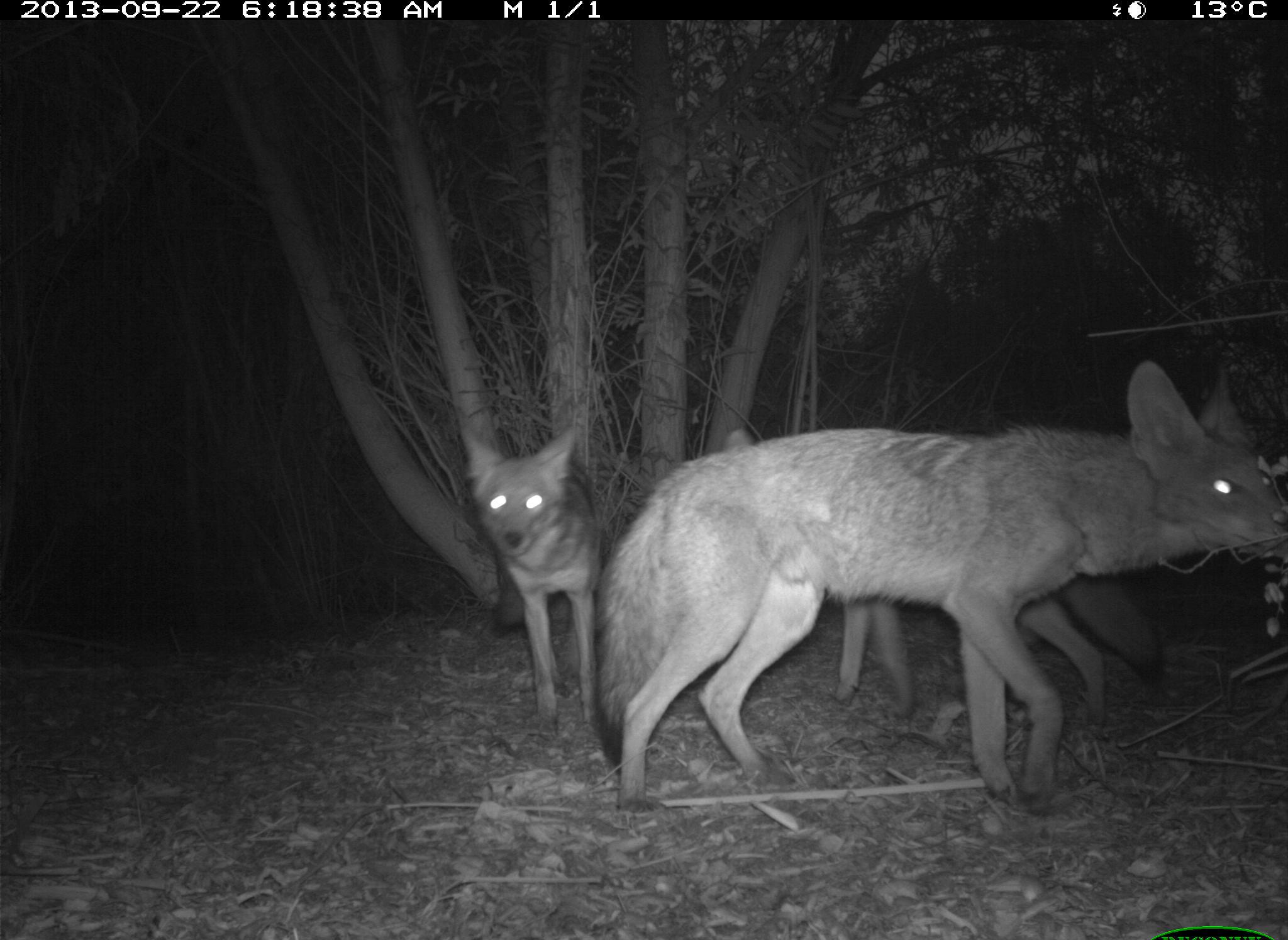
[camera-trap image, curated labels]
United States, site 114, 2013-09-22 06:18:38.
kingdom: Animalia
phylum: Chordata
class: Mammalia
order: Carnivora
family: Canidae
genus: Canis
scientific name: Canis latrans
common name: coyote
Coyote (Canis latrans).